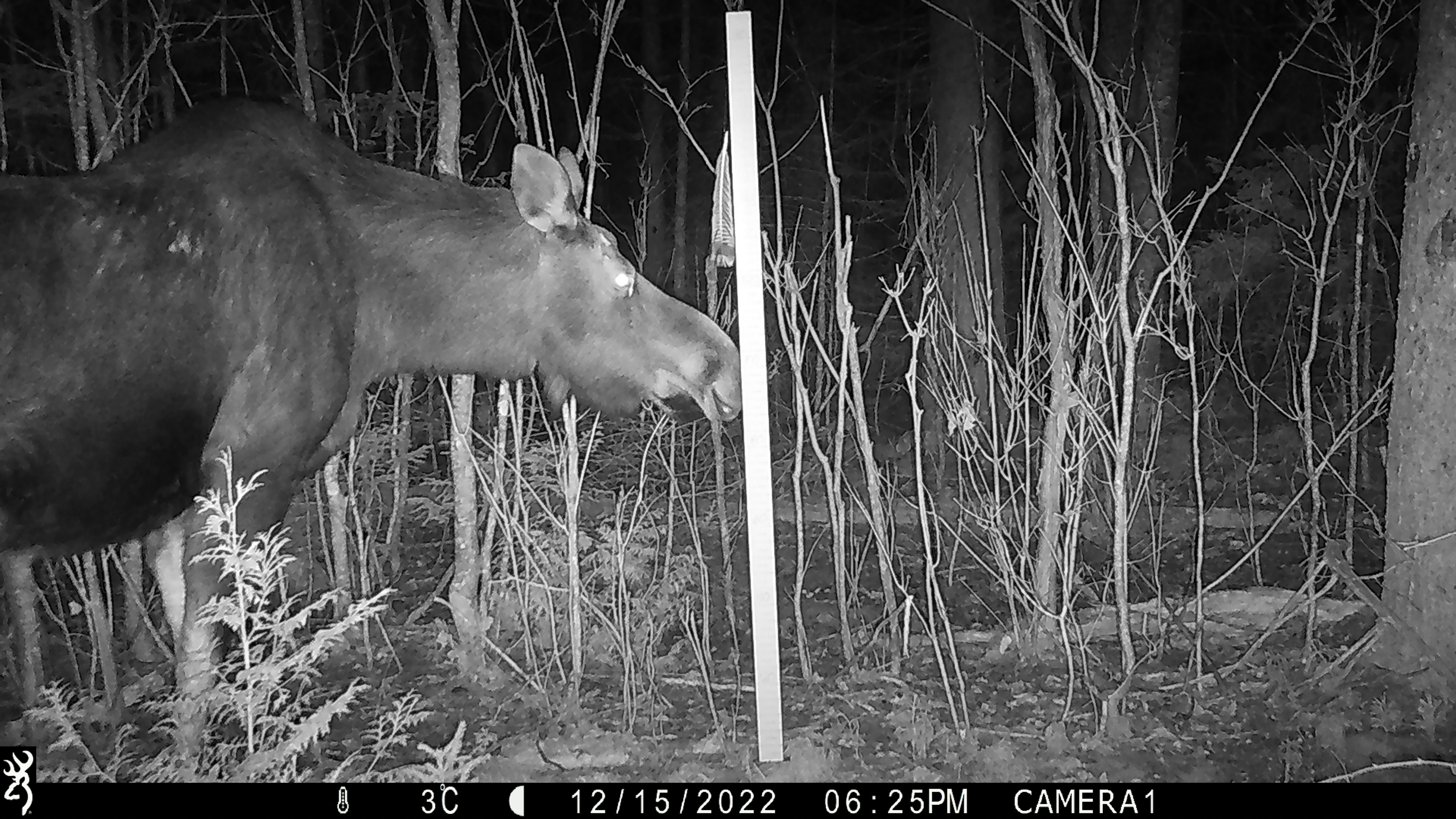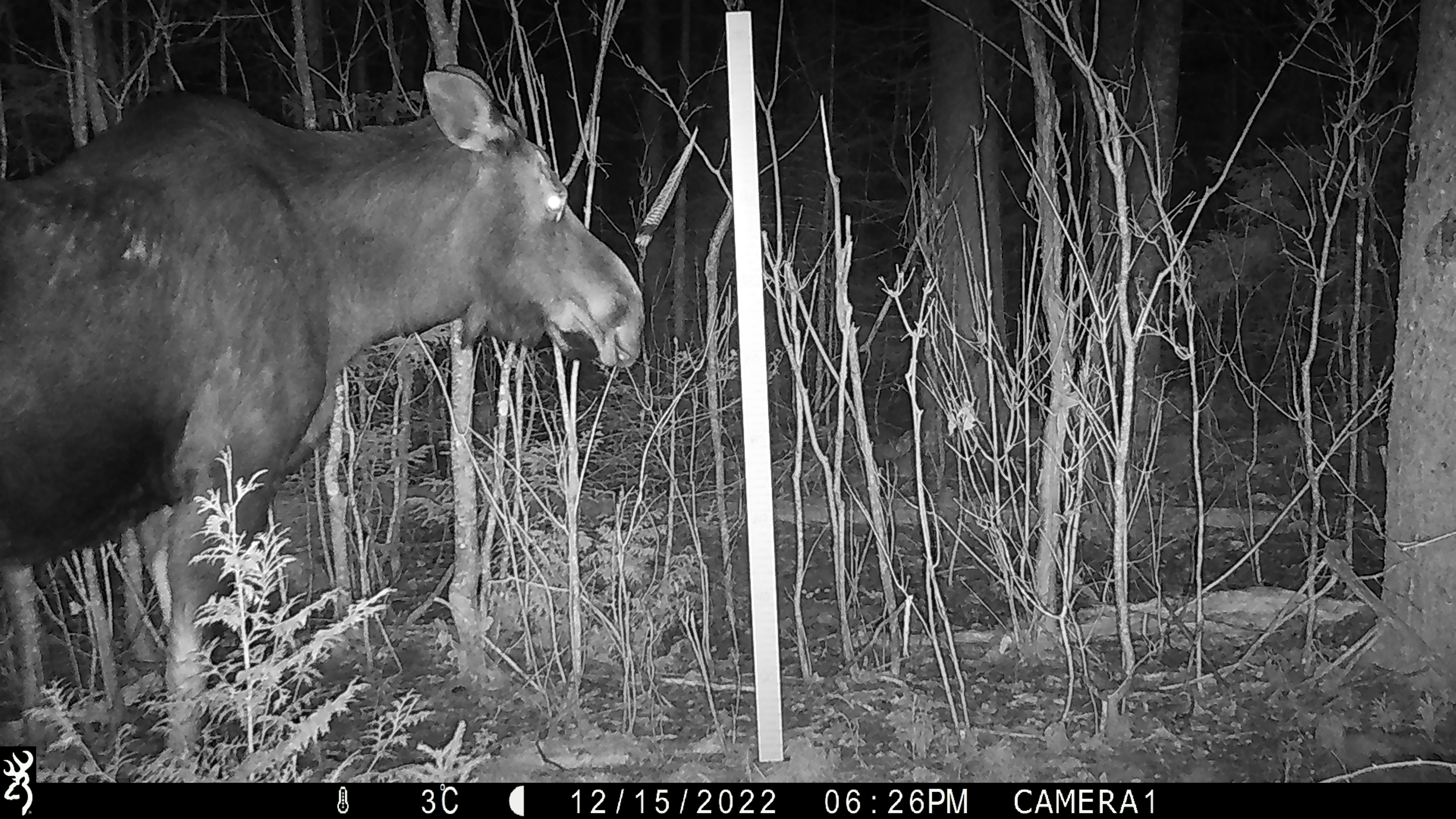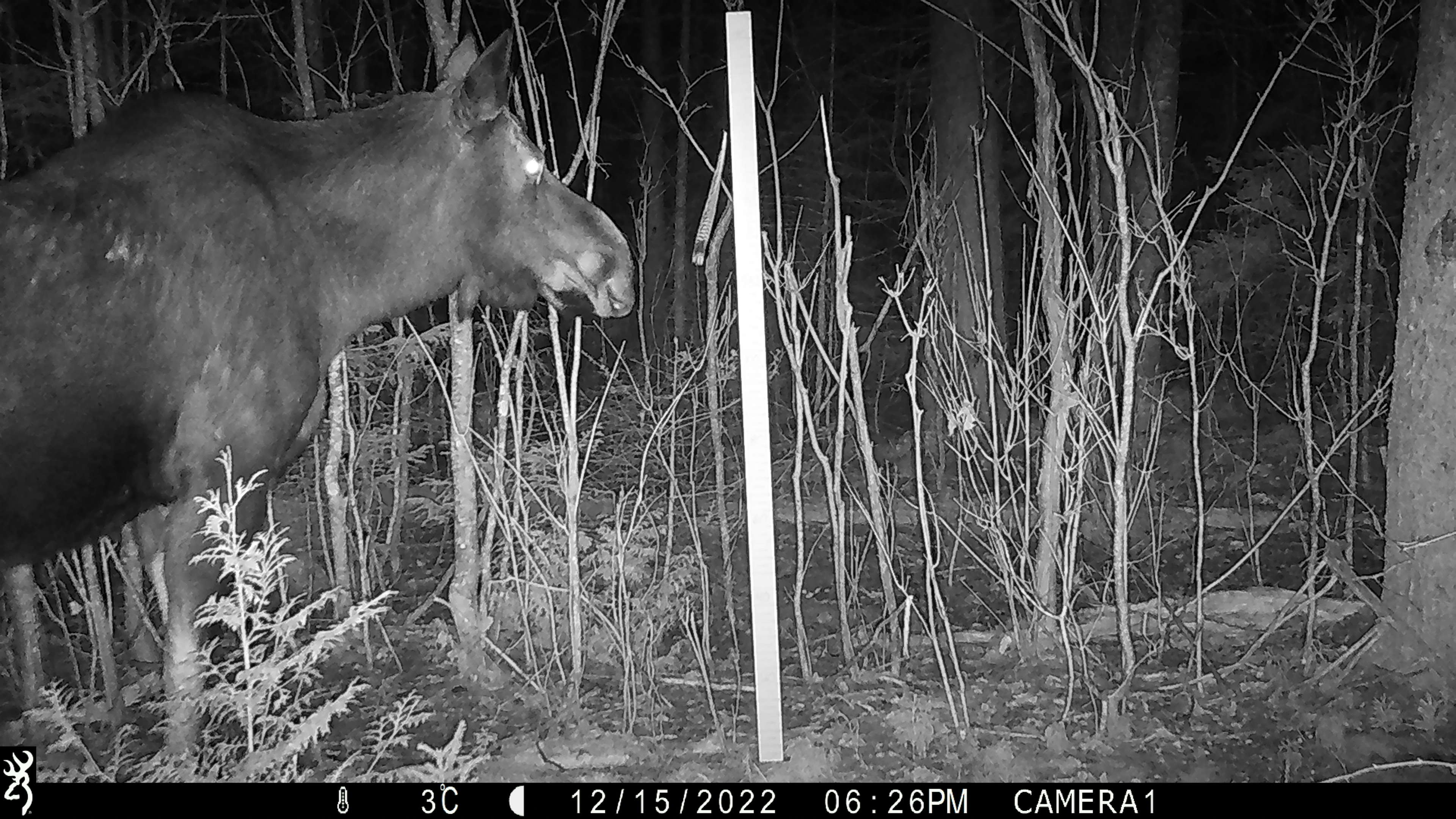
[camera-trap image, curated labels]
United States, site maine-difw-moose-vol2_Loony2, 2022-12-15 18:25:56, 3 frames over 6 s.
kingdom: Animalia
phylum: Chordata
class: Mammalia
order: Artiodactyla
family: Cervidae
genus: Alces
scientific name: Alces alces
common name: moose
Moose (Alces alces).